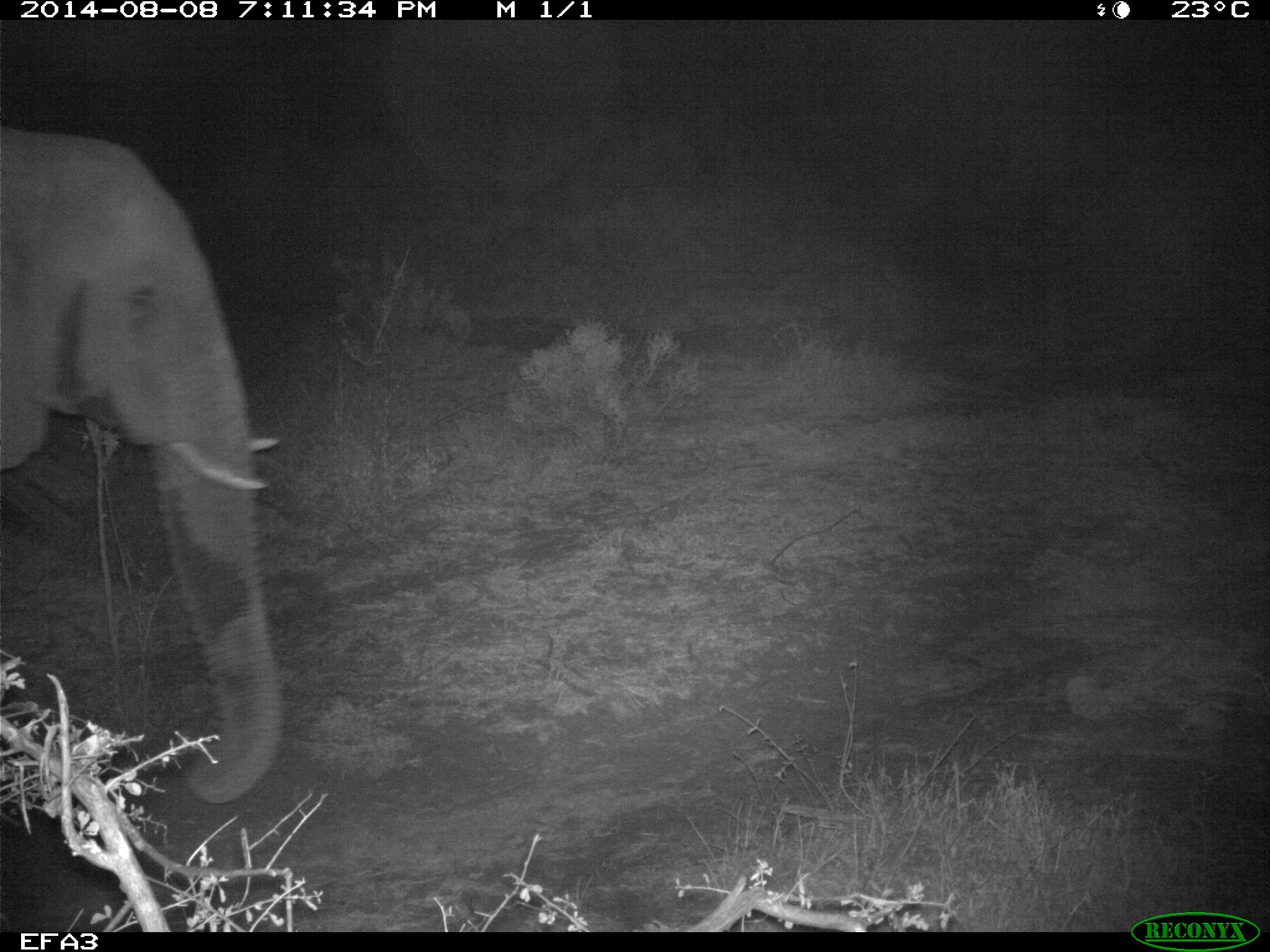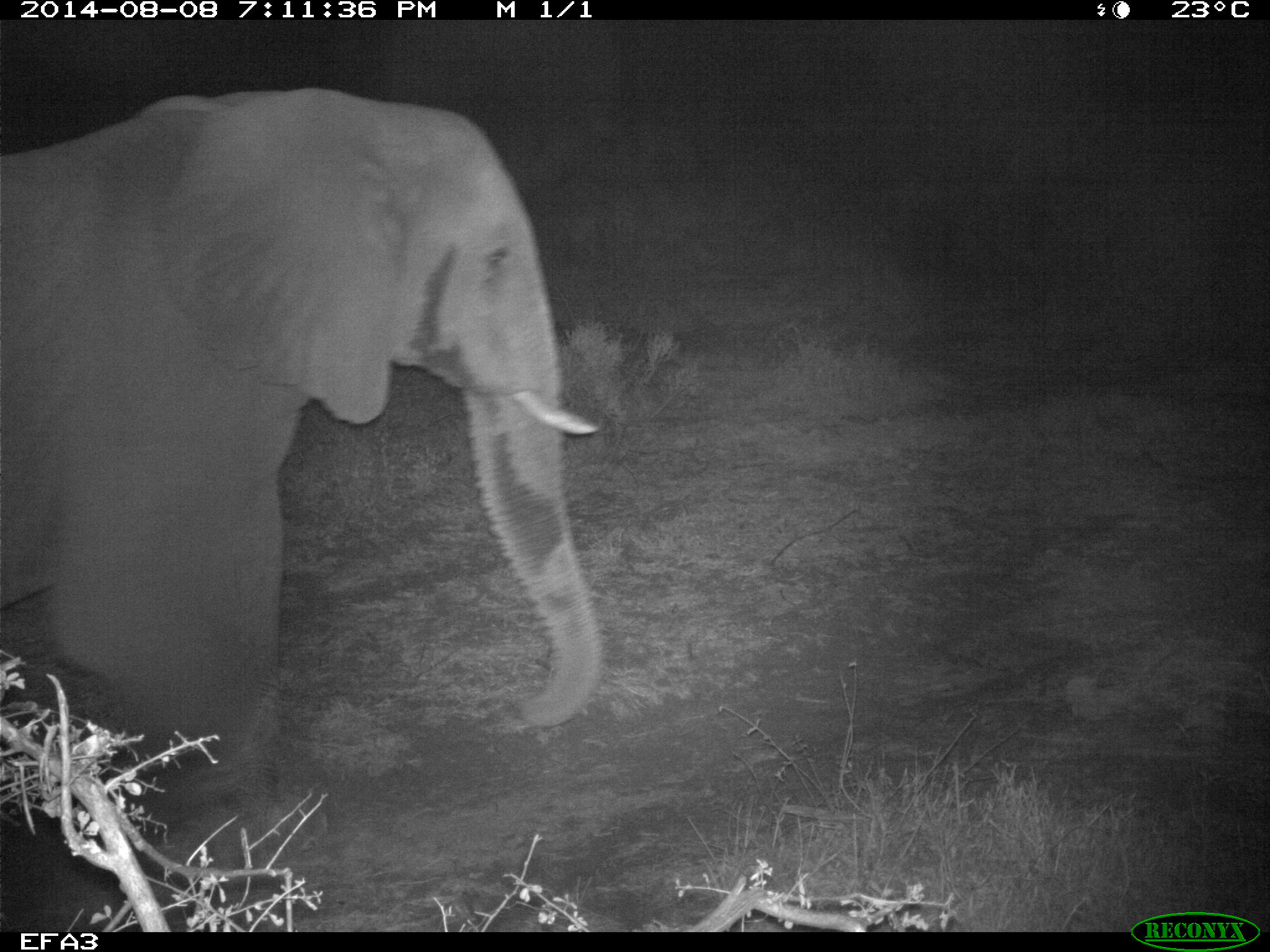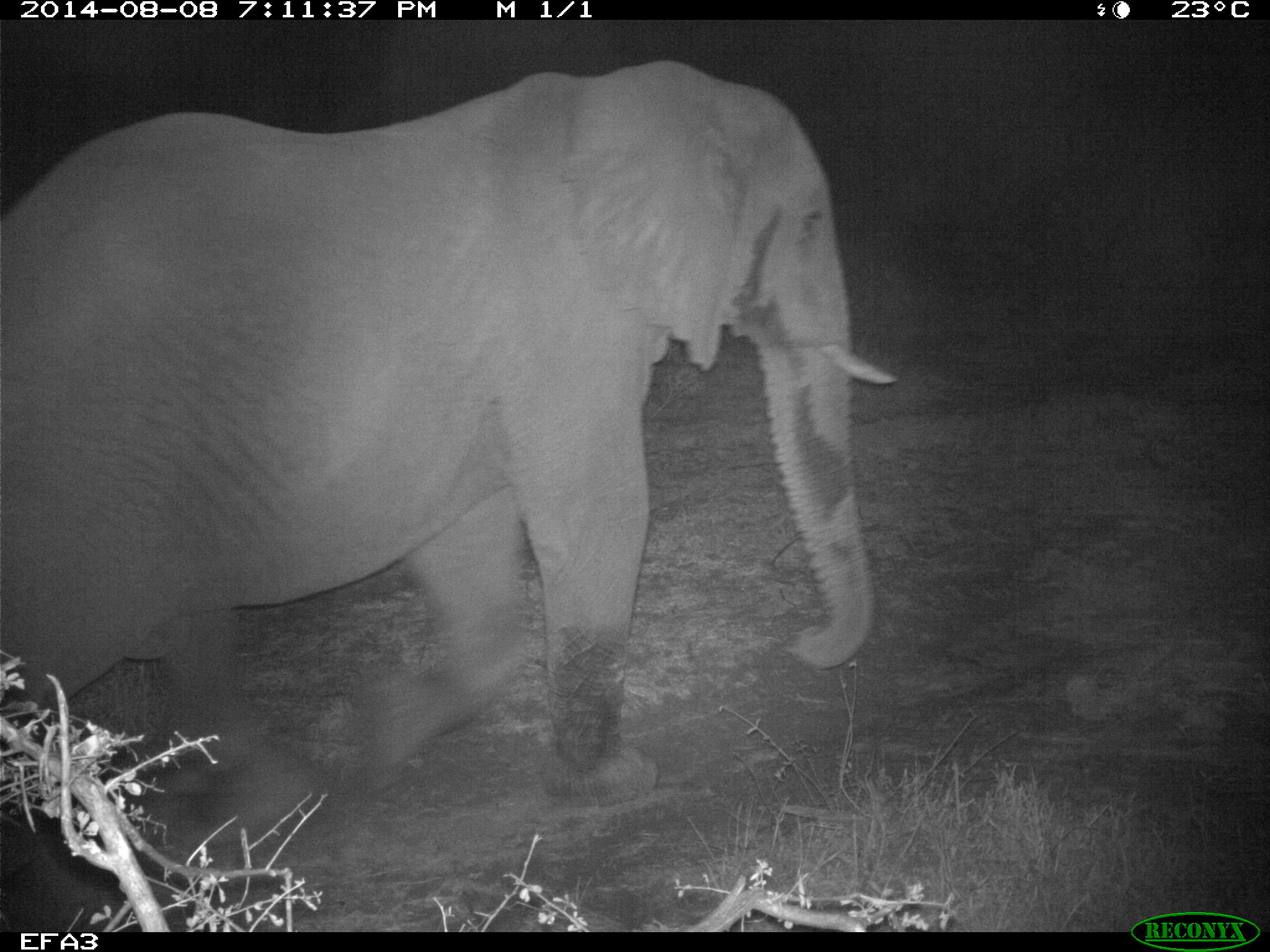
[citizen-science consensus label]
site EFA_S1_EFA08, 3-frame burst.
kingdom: Animalia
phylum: Chordata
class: Mammalia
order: Proboscidea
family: Elephantidae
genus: Loxodonta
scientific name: Loxodonta africana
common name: african bush elephant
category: elephant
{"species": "elephant (african bush elephant) (Loxodonta africana)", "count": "1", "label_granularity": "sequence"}